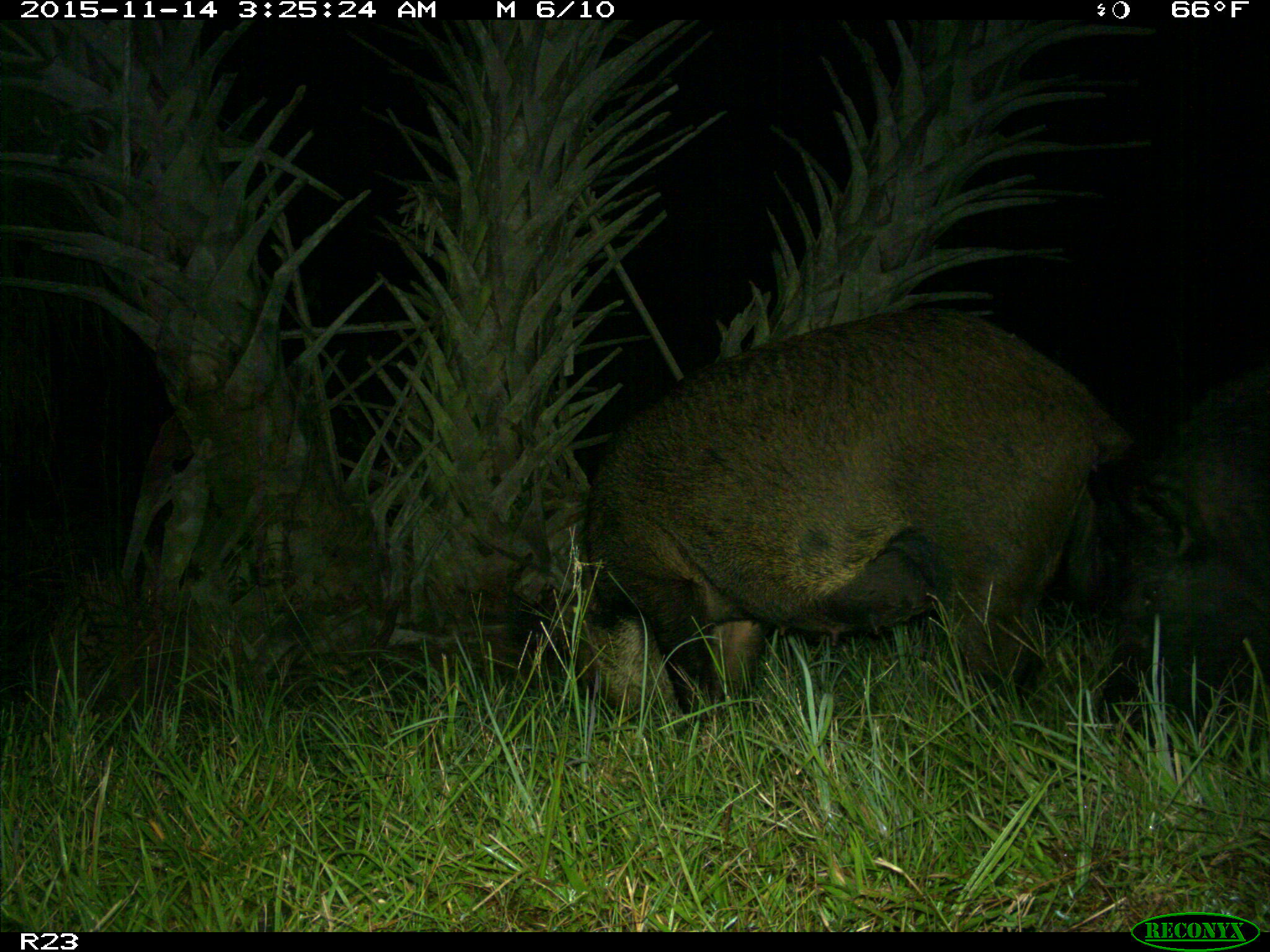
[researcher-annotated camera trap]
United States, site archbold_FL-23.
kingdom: Animalia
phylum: Chordata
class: Mammalia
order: Artiodactyla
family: Suidae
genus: Sus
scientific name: Sus scrofa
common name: wild boar